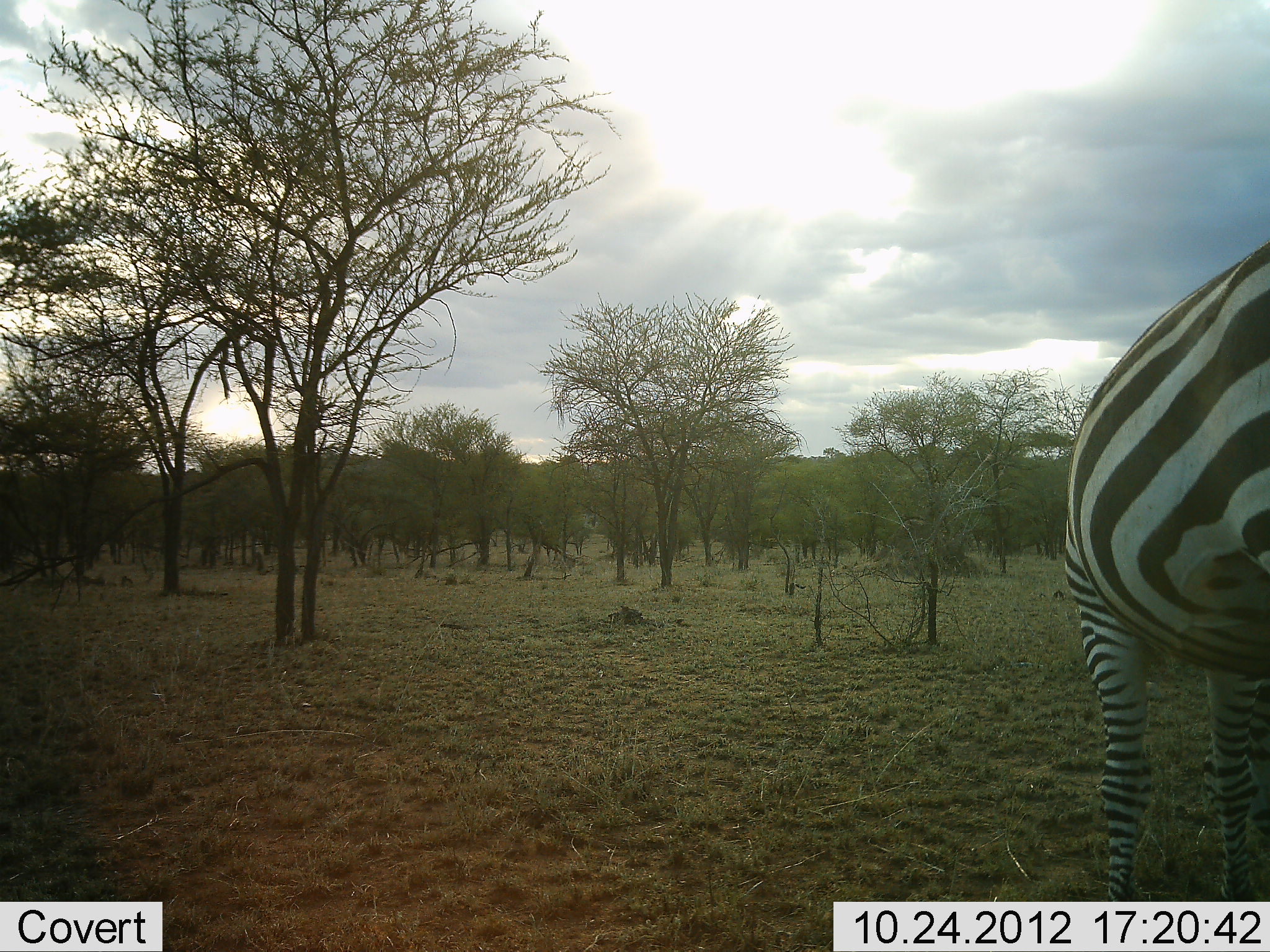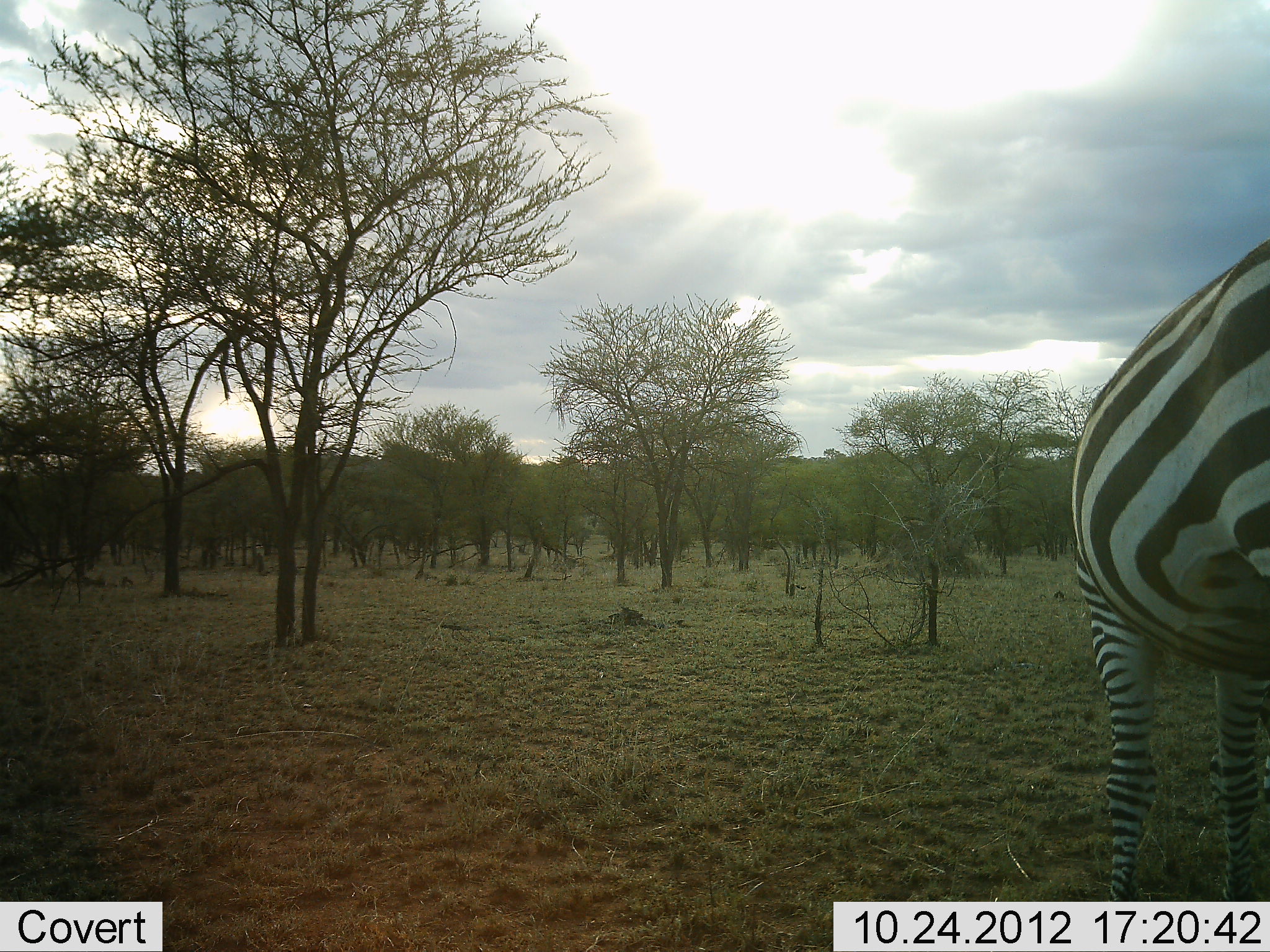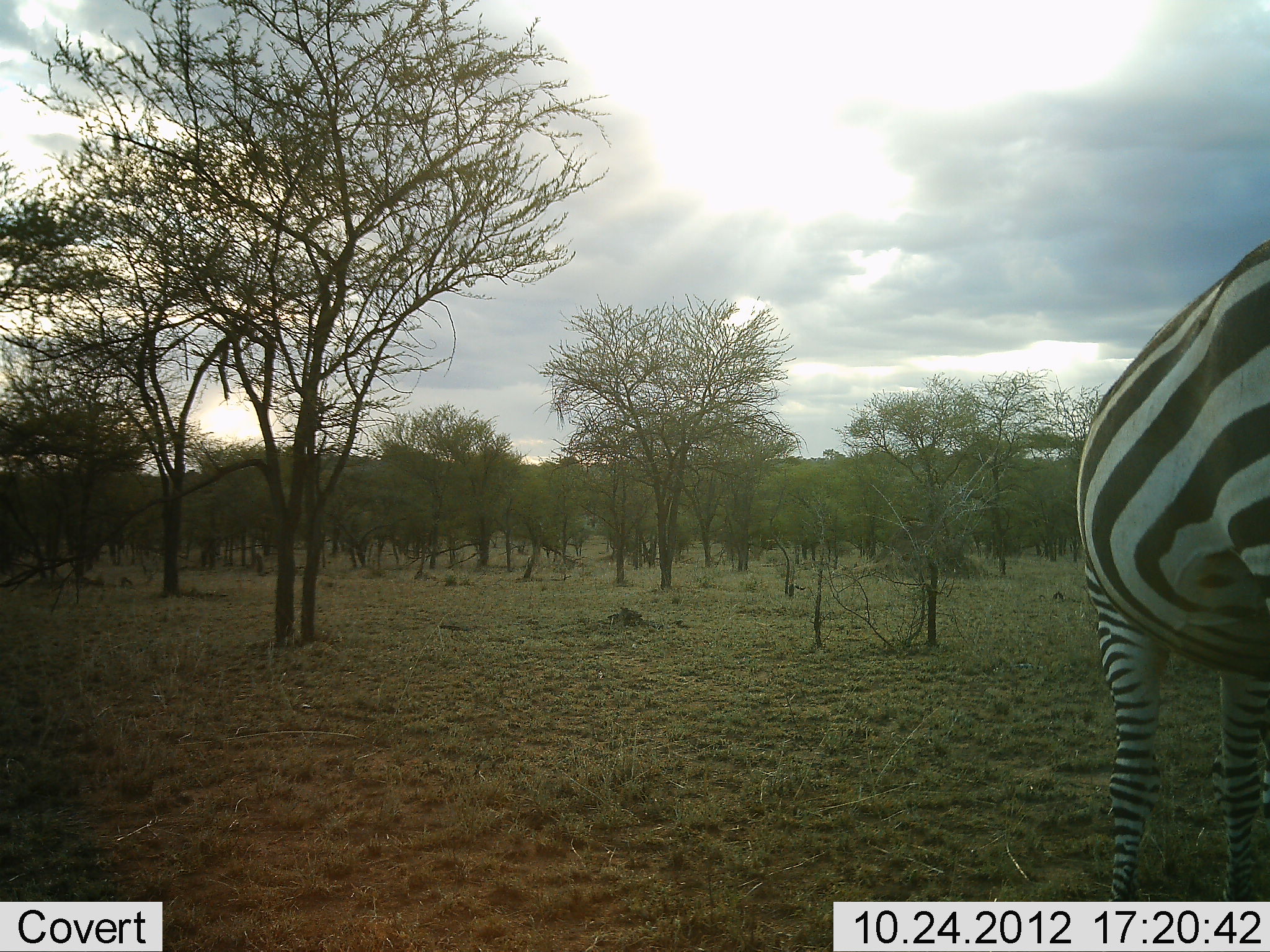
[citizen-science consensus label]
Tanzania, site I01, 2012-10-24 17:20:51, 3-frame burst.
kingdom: Animalia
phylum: Chordata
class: Mammalia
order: Perissodactyla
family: Equidae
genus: Equus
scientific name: Equus quagga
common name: plains zebra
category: zebra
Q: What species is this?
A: Zebra (plains zebra) (Equus quagga).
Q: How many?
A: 1.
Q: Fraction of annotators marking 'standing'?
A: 100%.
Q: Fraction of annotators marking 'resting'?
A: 0%.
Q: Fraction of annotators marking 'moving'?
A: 0%.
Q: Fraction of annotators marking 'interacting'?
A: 0%.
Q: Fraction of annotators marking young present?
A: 0%.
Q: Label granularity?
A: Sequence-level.